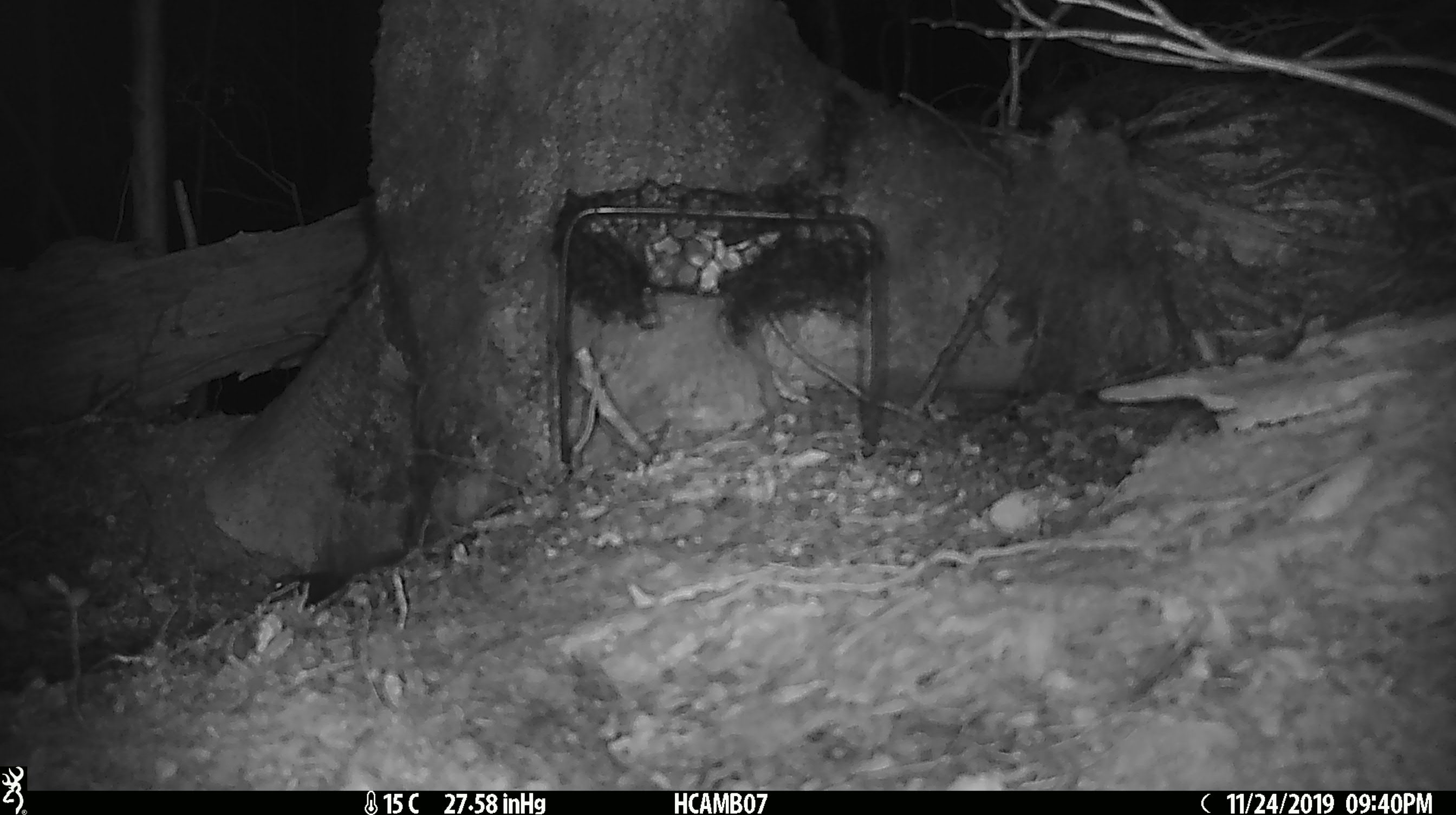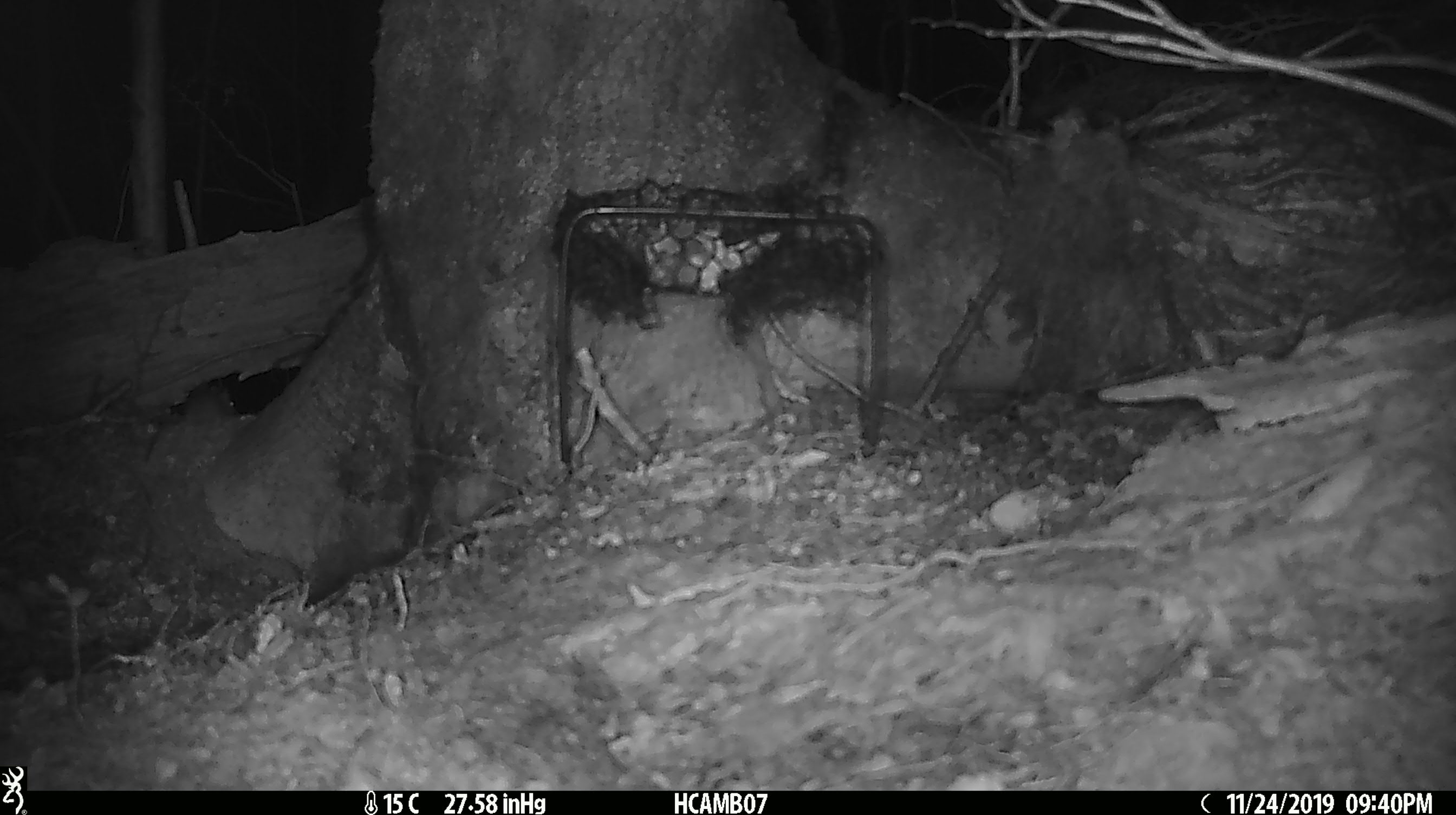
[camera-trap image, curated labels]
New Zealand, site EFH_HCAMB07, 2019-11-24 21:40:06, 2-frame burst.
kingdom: Animalia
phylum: Chordata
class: Mammalia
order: Rodentia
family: Muridae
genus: Mus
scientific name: Mus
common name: mouse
Mouse (Mus).